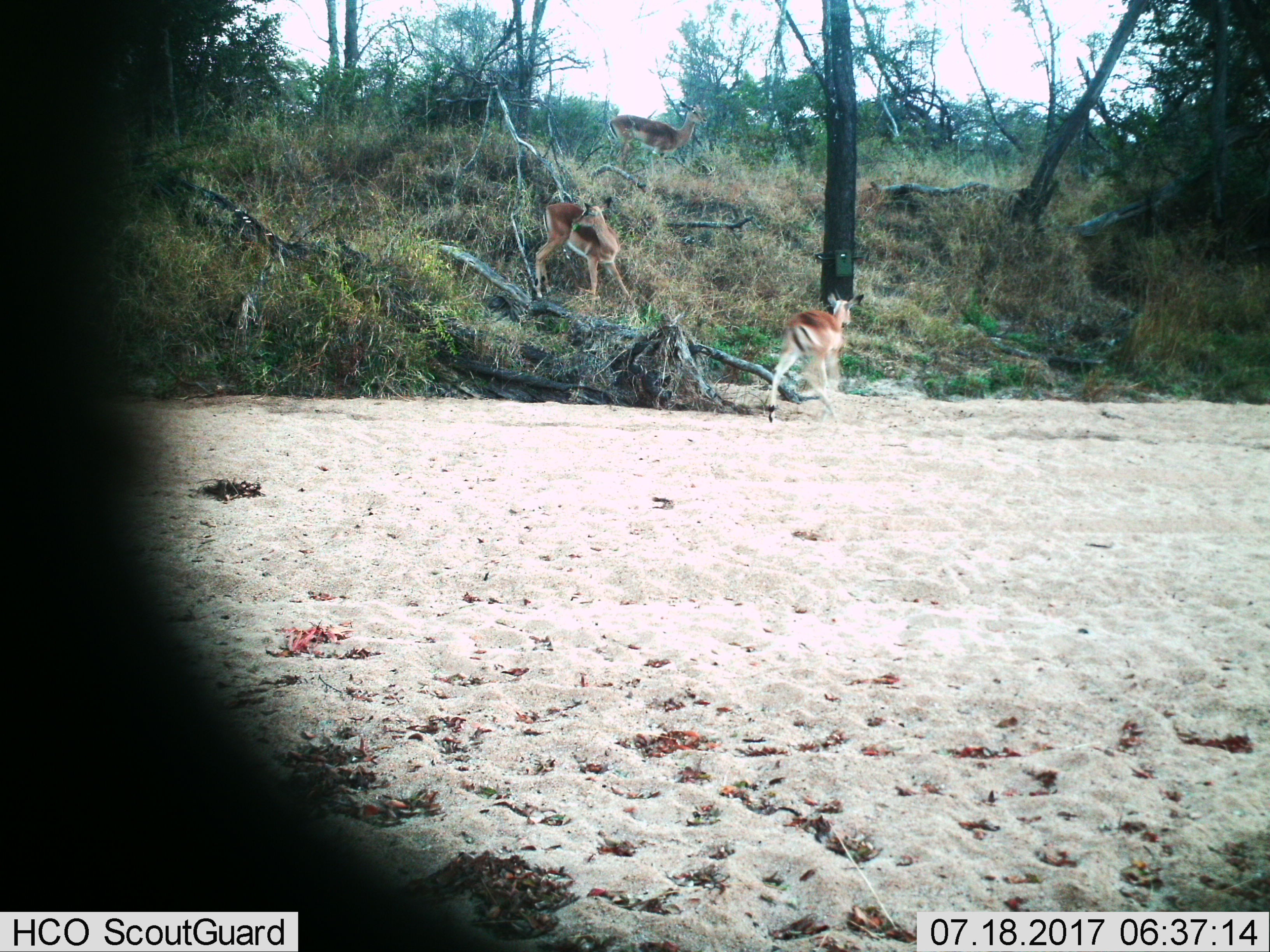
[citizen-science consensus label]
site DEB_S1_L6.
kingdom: Animalia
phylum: Chordata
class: Mammalia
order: Artiodactyla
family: Bovidae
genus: Aepyceros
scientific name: Aepyceros melampus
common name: impala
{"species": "impala (Aepyceros melampus)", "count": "3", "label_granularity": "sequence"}